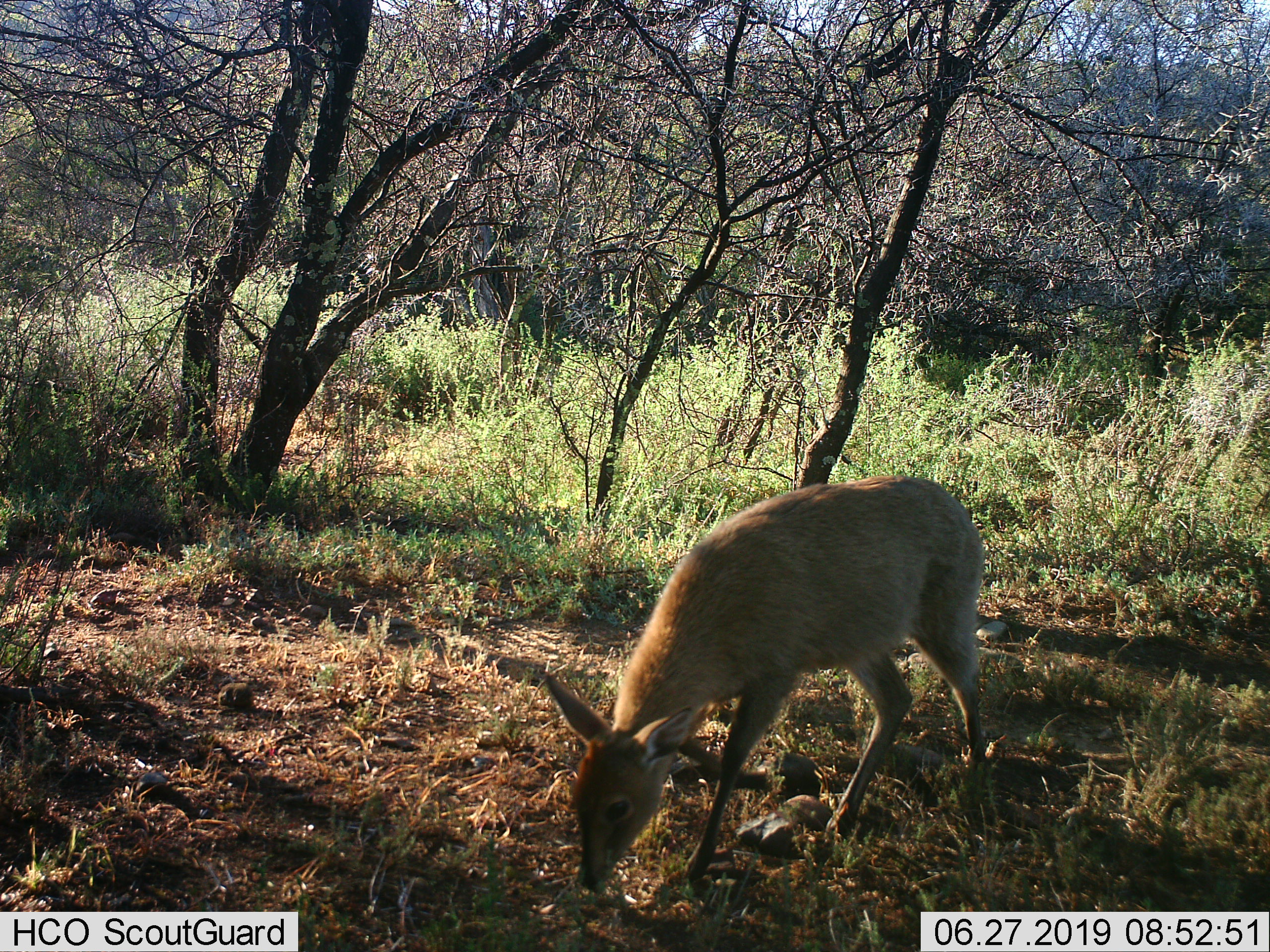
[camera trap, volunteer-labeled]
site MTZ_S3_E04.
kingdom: Animalia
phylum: Chordata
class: Mammalia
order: Artiodactyla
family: Bovidae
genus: Sylvicapra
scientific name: Sylvicapra grimmia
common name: common duiker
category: duikercommongrey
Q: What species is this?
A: Duikercommongrey (common duiker) (Sylvicapra grimmia).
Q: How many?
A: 1.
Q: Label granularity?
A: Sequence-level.